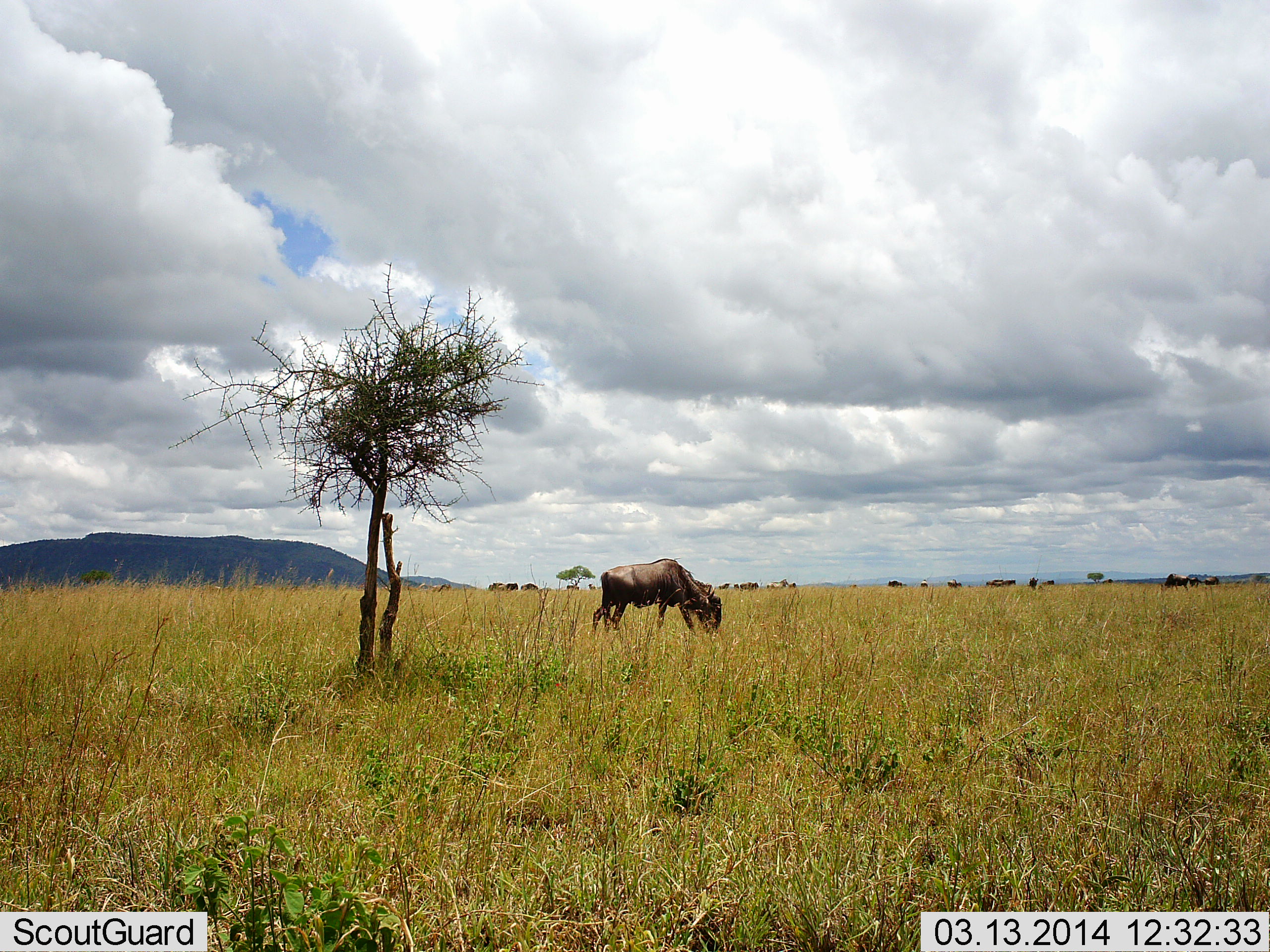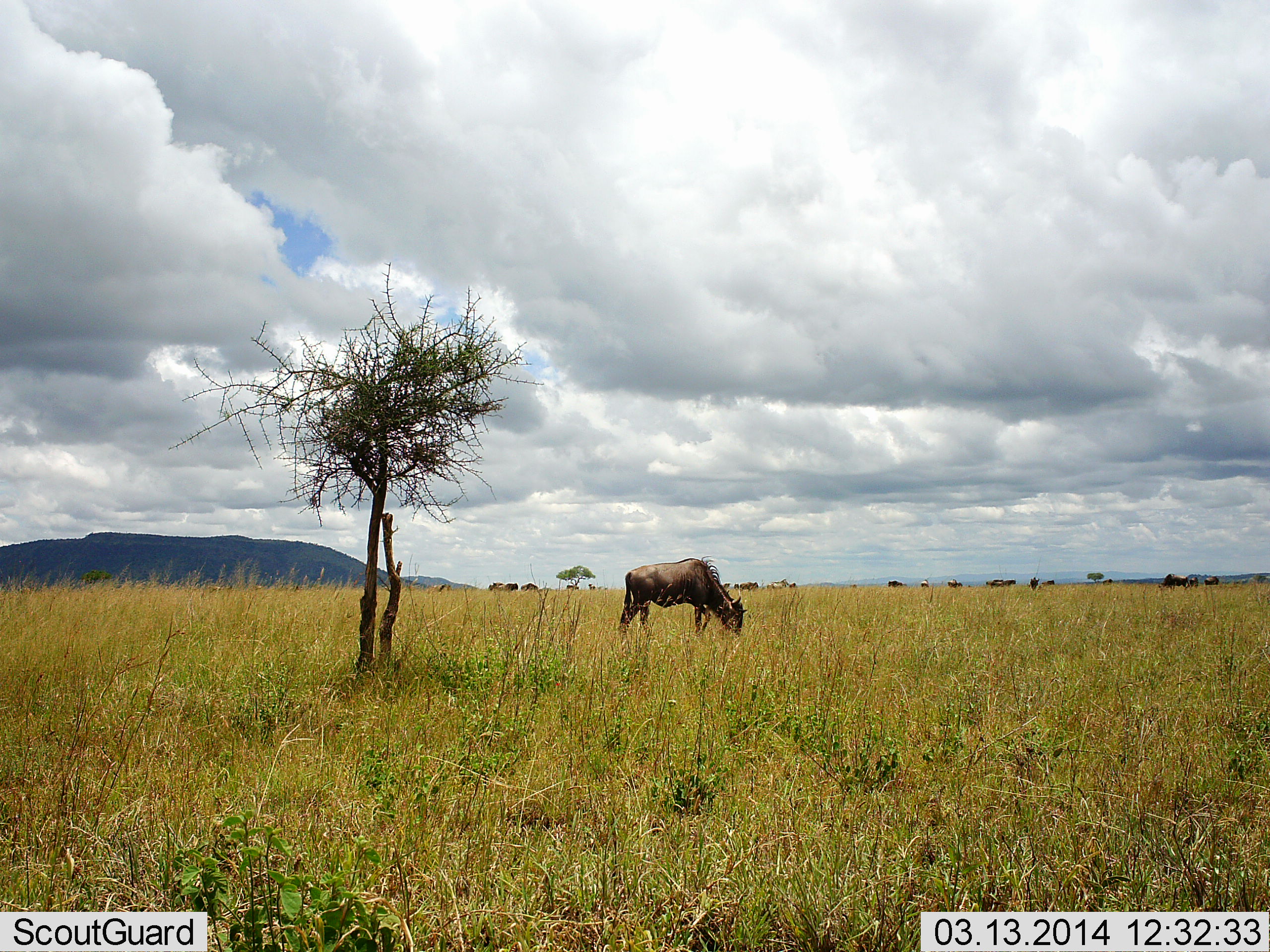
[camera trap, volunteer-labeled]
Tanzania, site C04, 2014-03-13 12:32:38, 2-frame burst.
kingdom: Animalia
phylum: Chordata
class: Mammalia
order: Artiodactyla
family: Bovidae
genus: Connochaetes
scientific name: Connochaetes taurinus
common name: blue wildebeest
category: wildebeest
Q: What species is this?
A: Wildebeest (blue wildebeest) (Connochaetes taurinus).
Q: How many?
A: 1.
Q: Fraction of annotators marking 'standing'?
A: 10%.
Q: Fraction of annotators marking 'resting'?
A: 10%.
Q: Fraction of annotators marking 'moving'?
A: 40%.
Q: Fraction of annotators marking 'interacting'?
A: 0%.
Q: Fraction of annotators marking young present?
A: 0%.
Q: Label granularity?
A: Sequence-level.